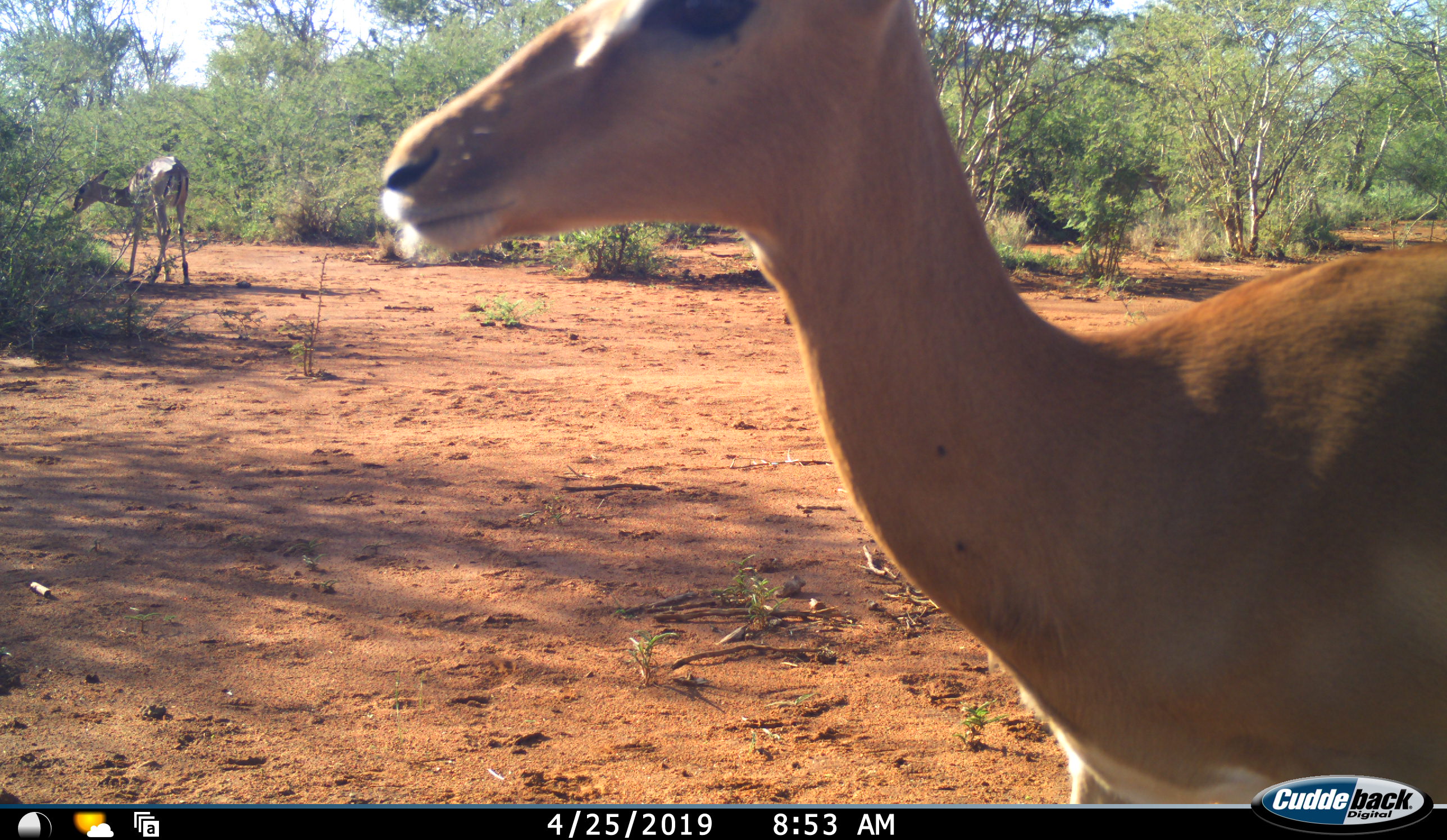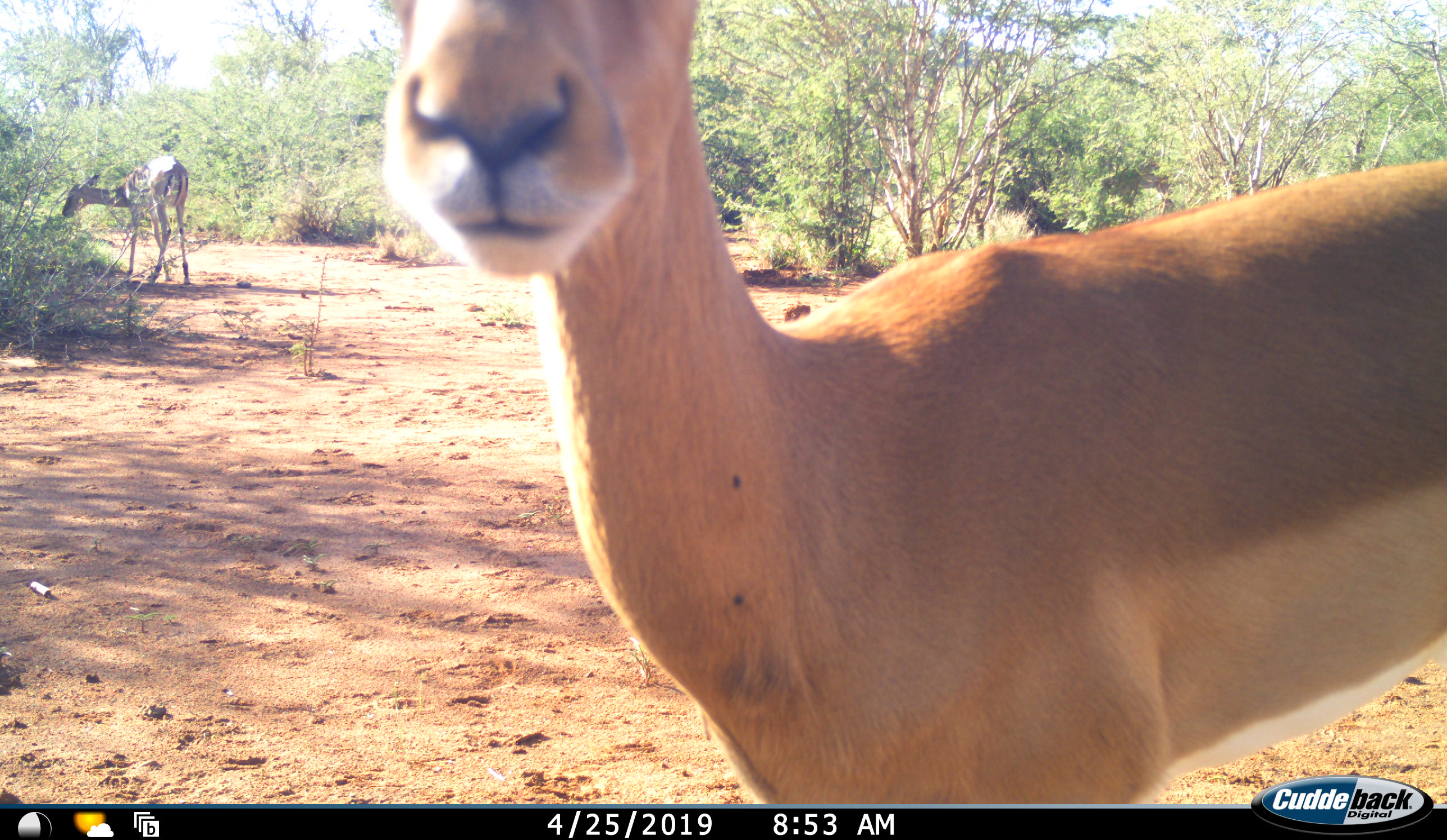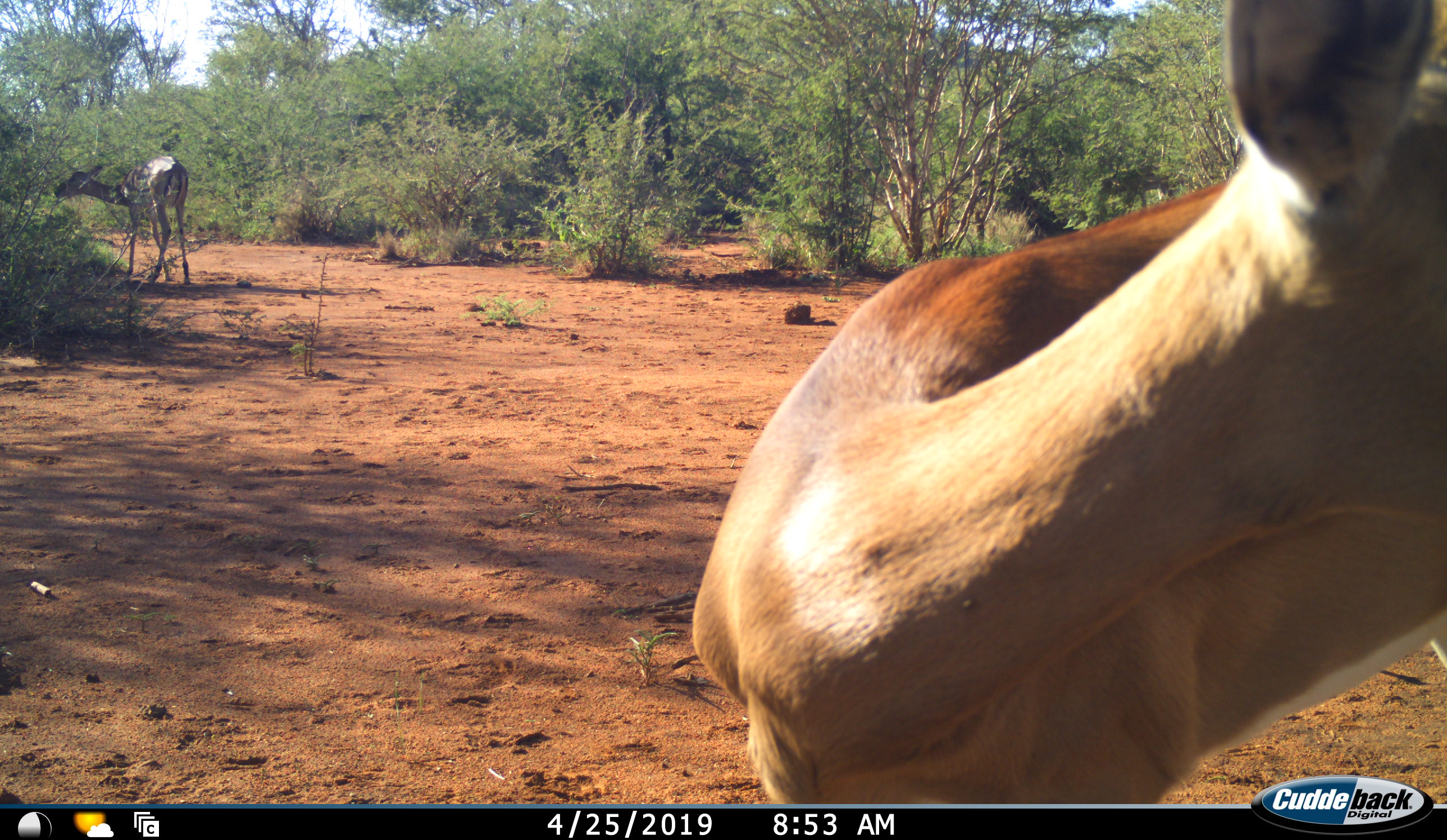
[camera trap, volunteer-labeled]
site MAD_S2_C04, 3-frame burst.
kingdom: Animalia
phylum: Chordata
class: Mammalia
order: Artiodactyla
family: Bovidae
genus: Aepyceros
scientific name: Aepyceros melampus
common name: impala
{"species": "impala (Aepyceros melampus)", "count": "2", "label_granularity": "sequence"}